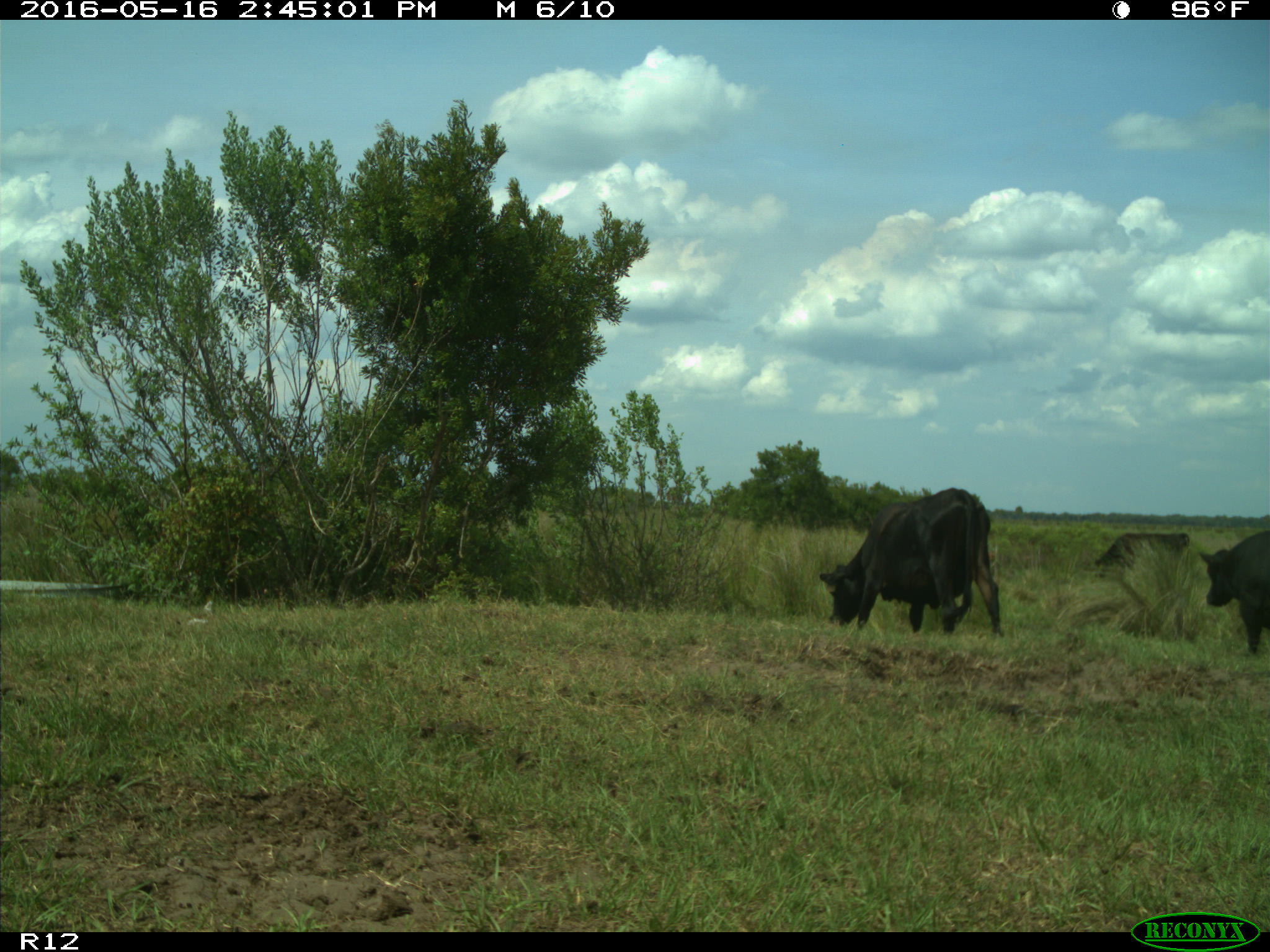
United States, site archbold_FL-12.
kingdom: Animalia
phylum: Chordata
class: Mammalia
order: Artiodactyla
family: Bovidae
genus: Bos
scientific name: Bos taurus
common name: domestic cow